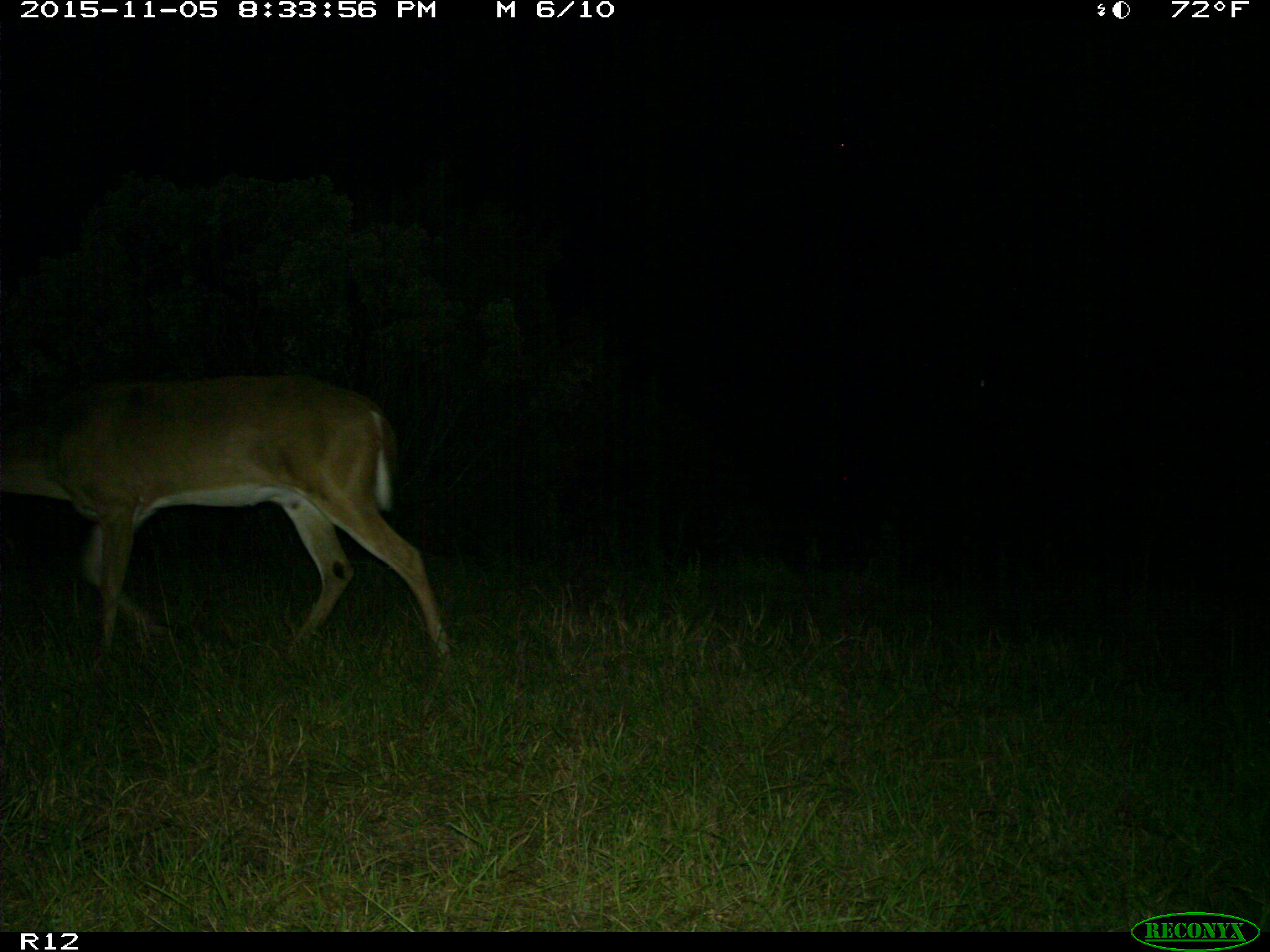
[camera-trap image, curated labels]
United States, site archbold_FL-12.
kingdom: Animalia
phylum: Chordata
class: Mammalia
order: Artiodactyla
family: Cervidae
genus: Odocoileus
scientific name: Odocoileus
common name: deer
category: unidentified deer